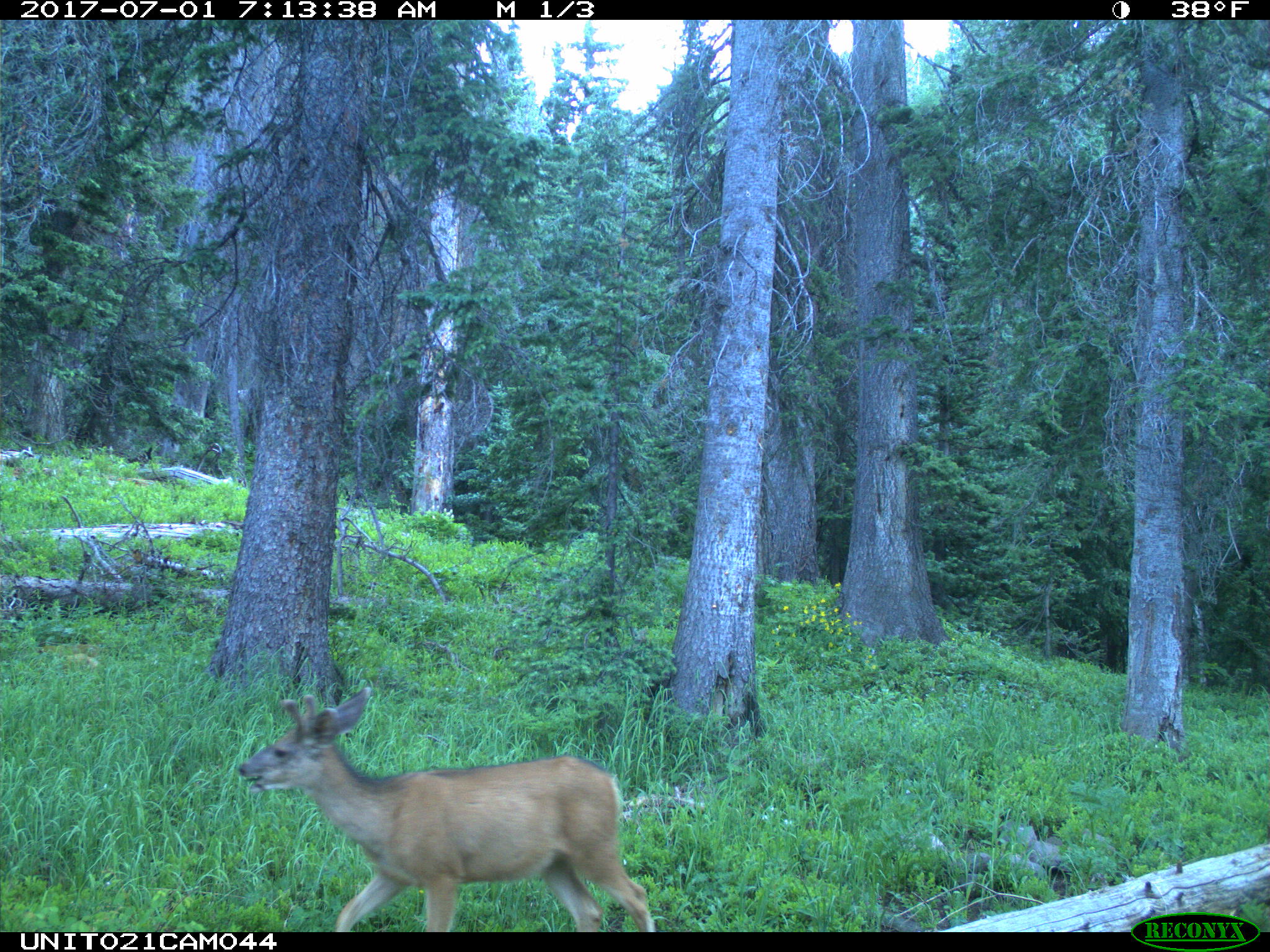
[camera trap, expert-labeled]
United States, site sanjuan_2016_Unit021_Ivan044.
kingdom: Animalia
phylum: Chordata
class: Mammalia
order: Artiodactyla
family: Cervidae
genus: Odocoileus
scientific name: Odocoileus hemionus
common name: mule deer